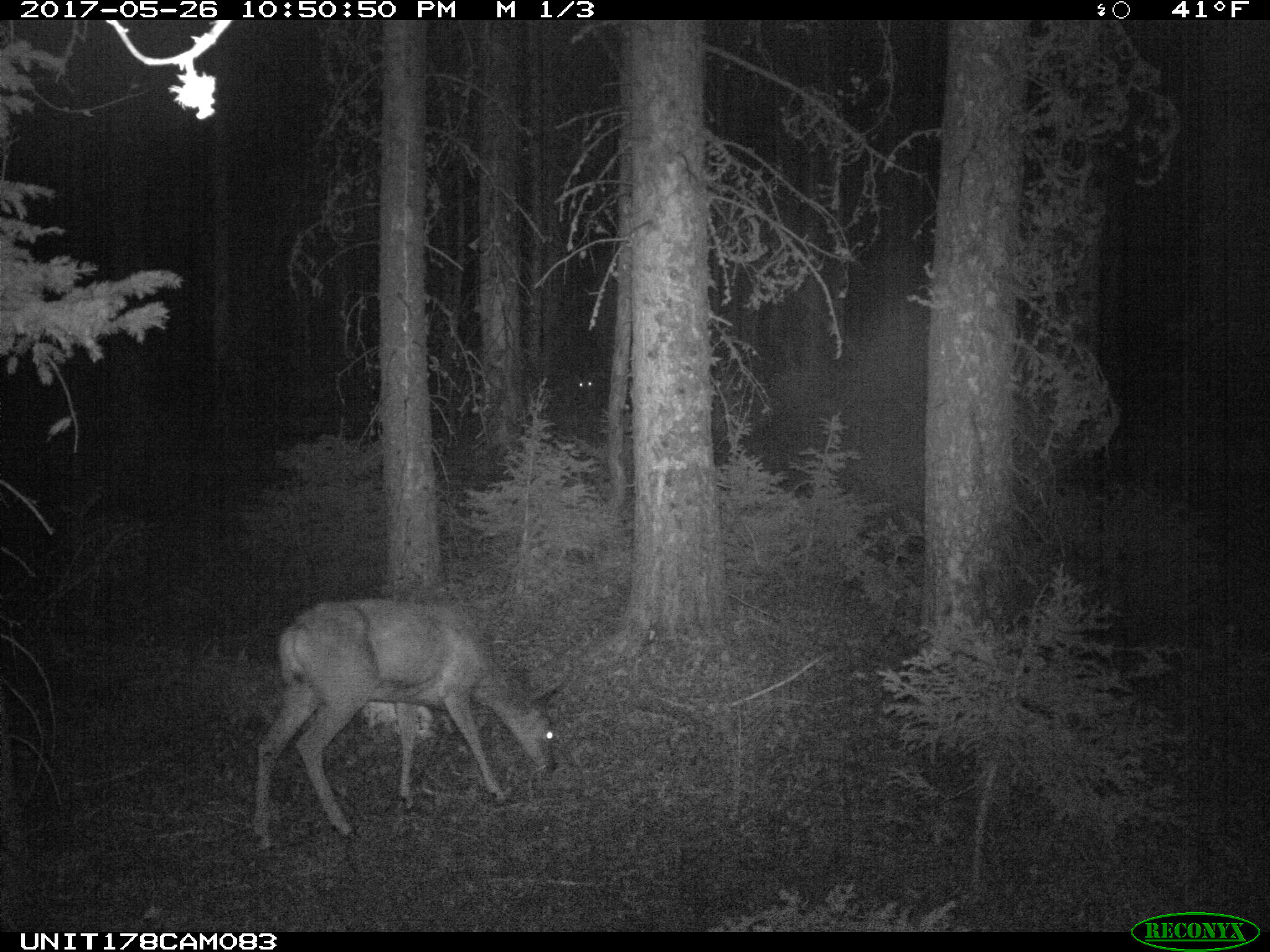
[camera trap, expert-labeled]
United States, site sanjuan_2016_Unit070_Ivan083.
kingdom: Animalia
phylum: Chordata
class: Mammalia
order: Artiodactyla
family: Cervidae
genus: Odocoileus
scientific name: Odocoileus hemionus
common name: mule deer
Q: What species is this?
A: Odocoileus hemionus (mule deer).